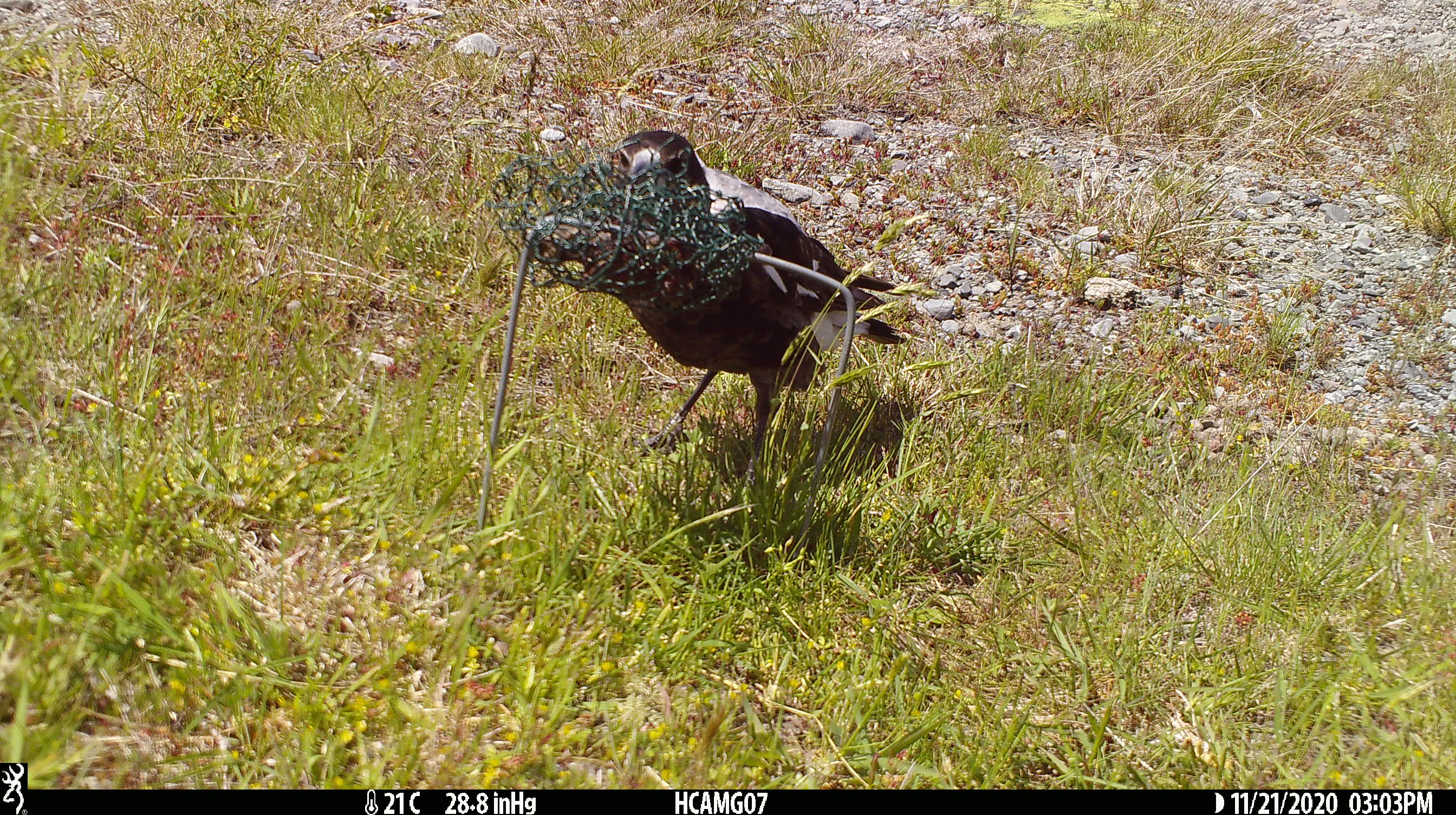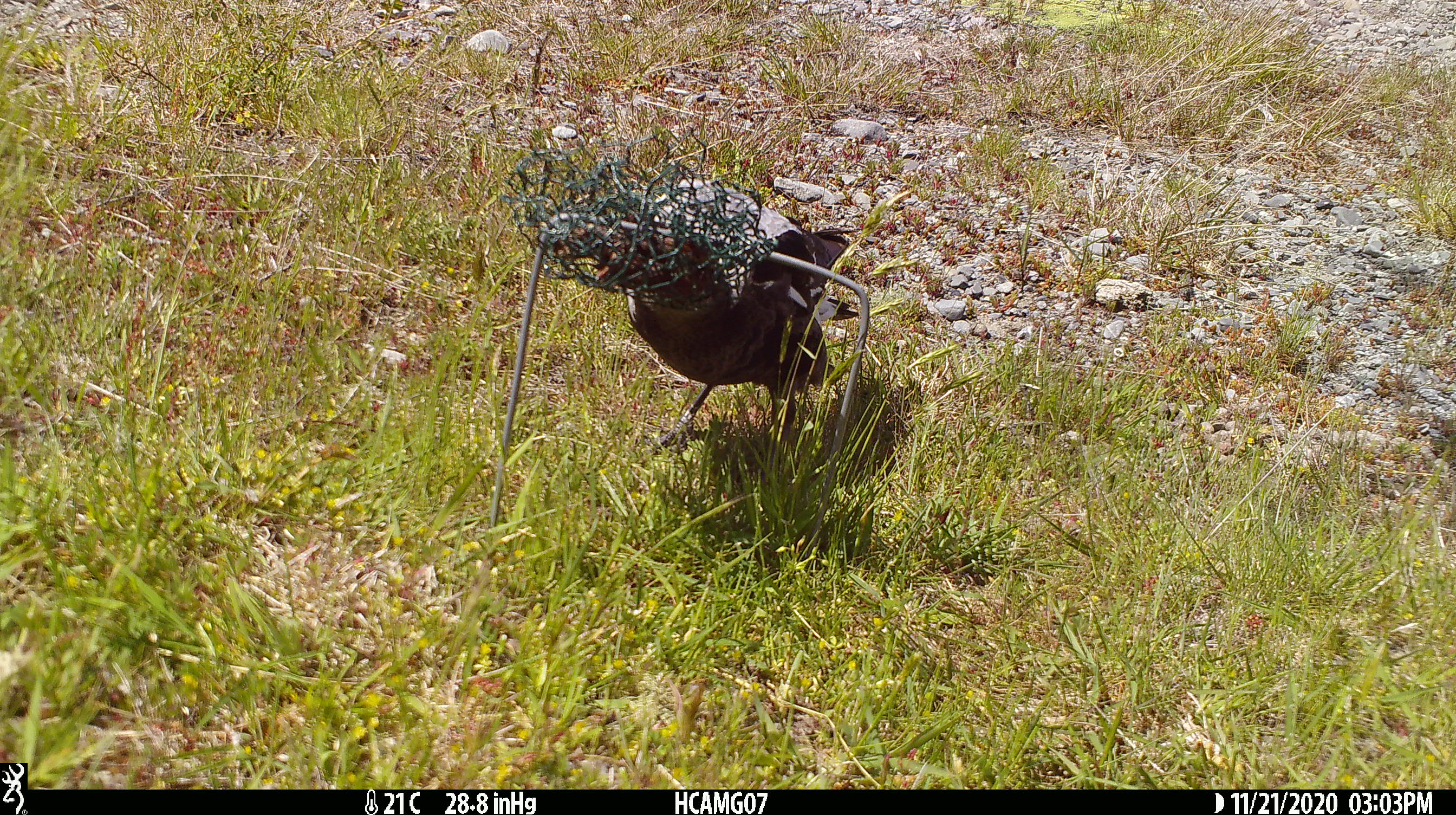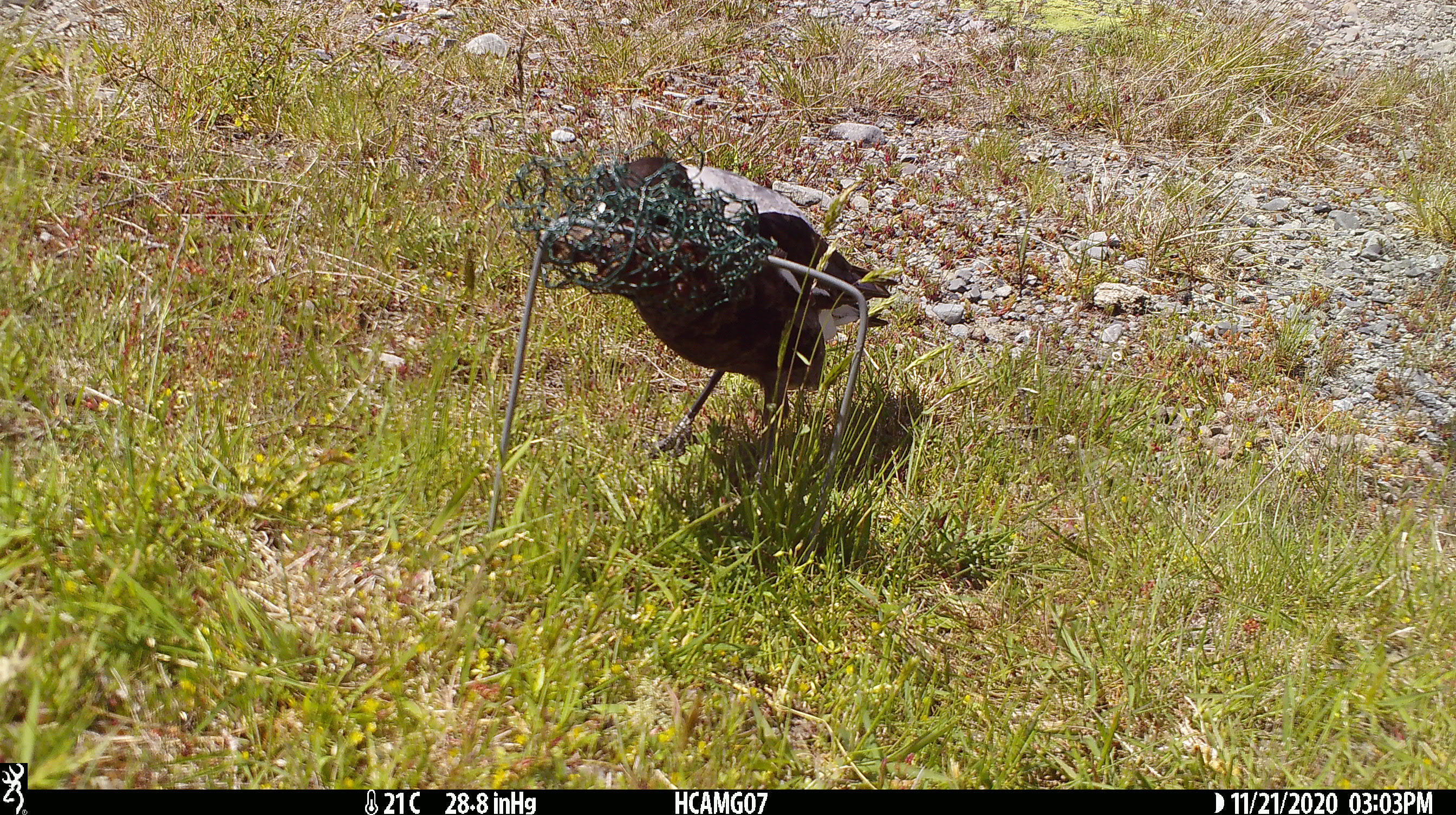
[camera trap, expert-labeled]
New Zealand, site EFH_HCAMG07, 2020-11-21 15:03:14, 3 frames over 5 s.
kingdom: Animalia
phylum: Chordata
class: Aves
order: Passeriformes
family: Artamidae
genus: Gymnorhina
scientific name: Gymnorhina tibicen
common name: australian magpie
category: magpie